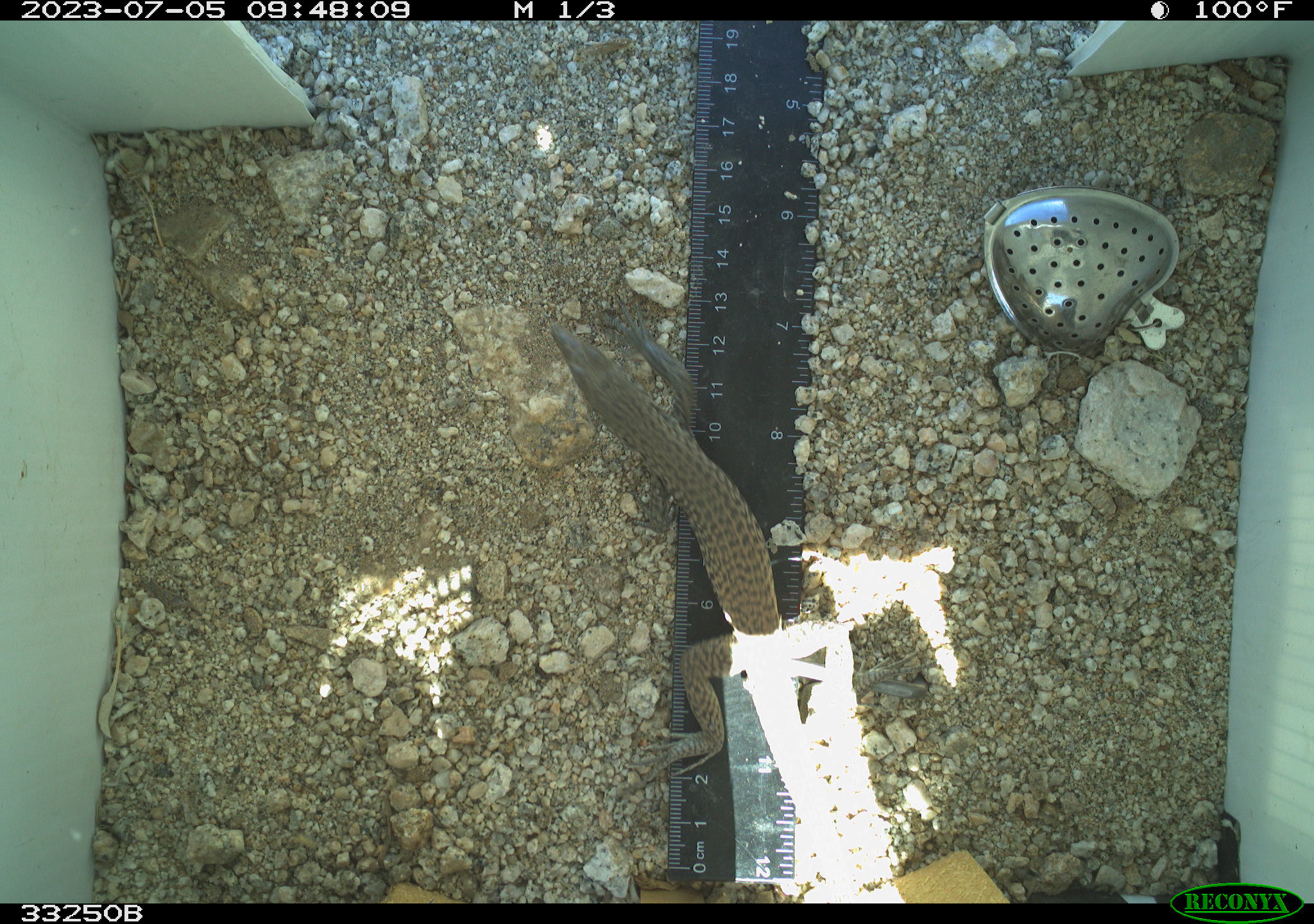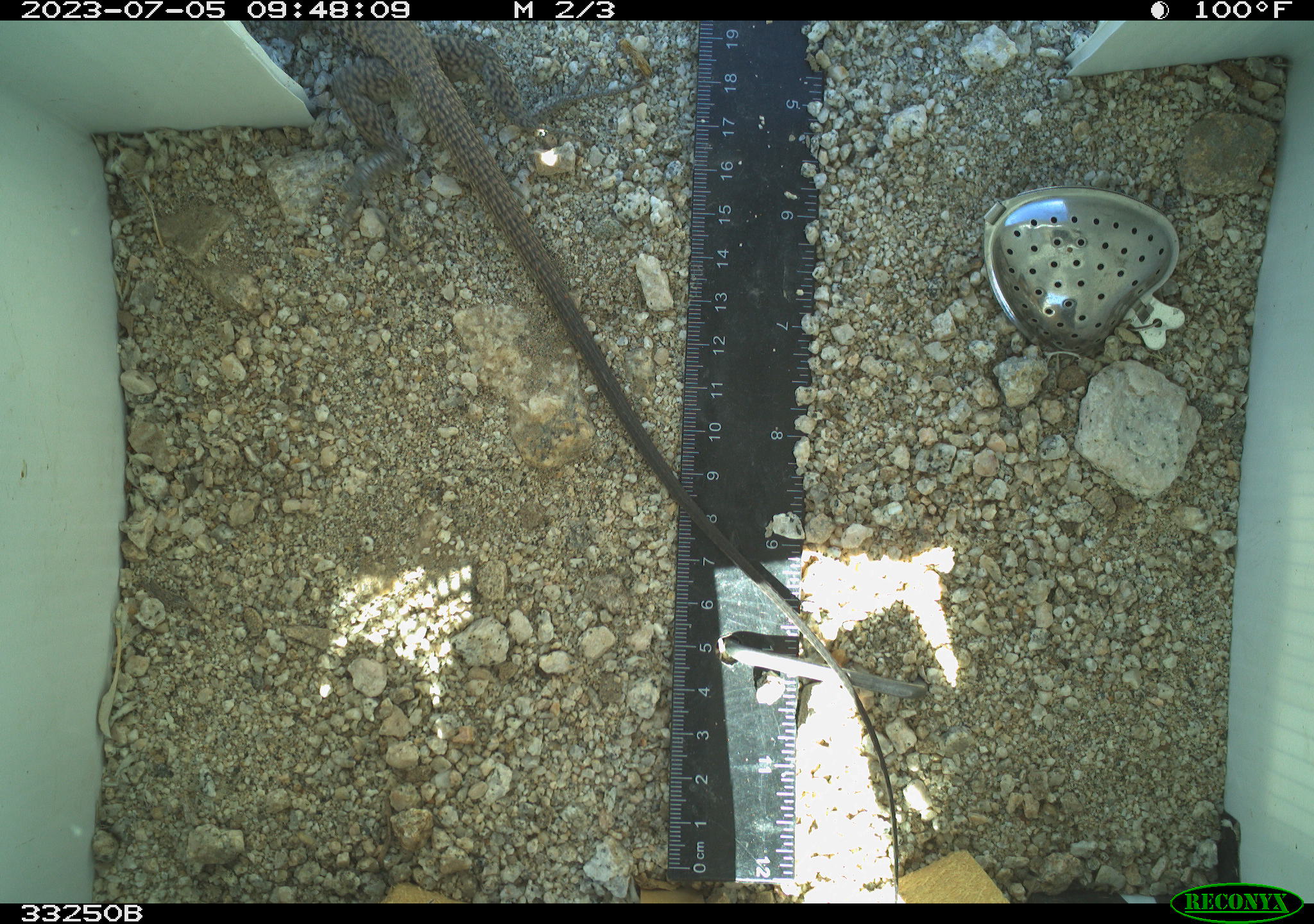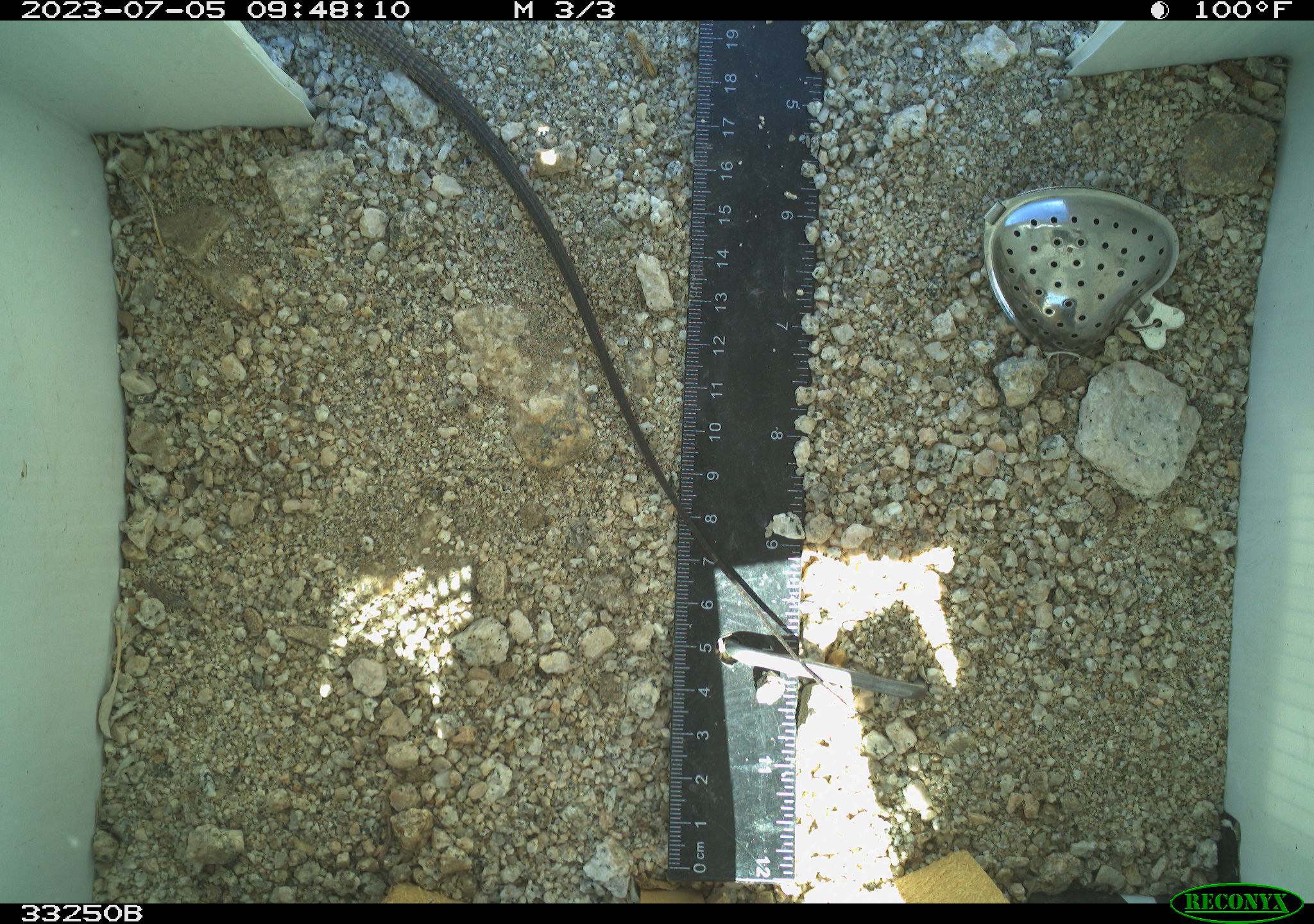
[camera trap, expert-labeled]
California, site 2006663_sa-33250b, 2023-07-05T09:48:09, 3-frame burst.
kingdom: Animalia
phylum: Chordata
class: Reptilia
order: Squamata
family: Teiidae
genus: Aspidoscelis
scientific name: Aspidoscelis tigris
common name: western whiptail